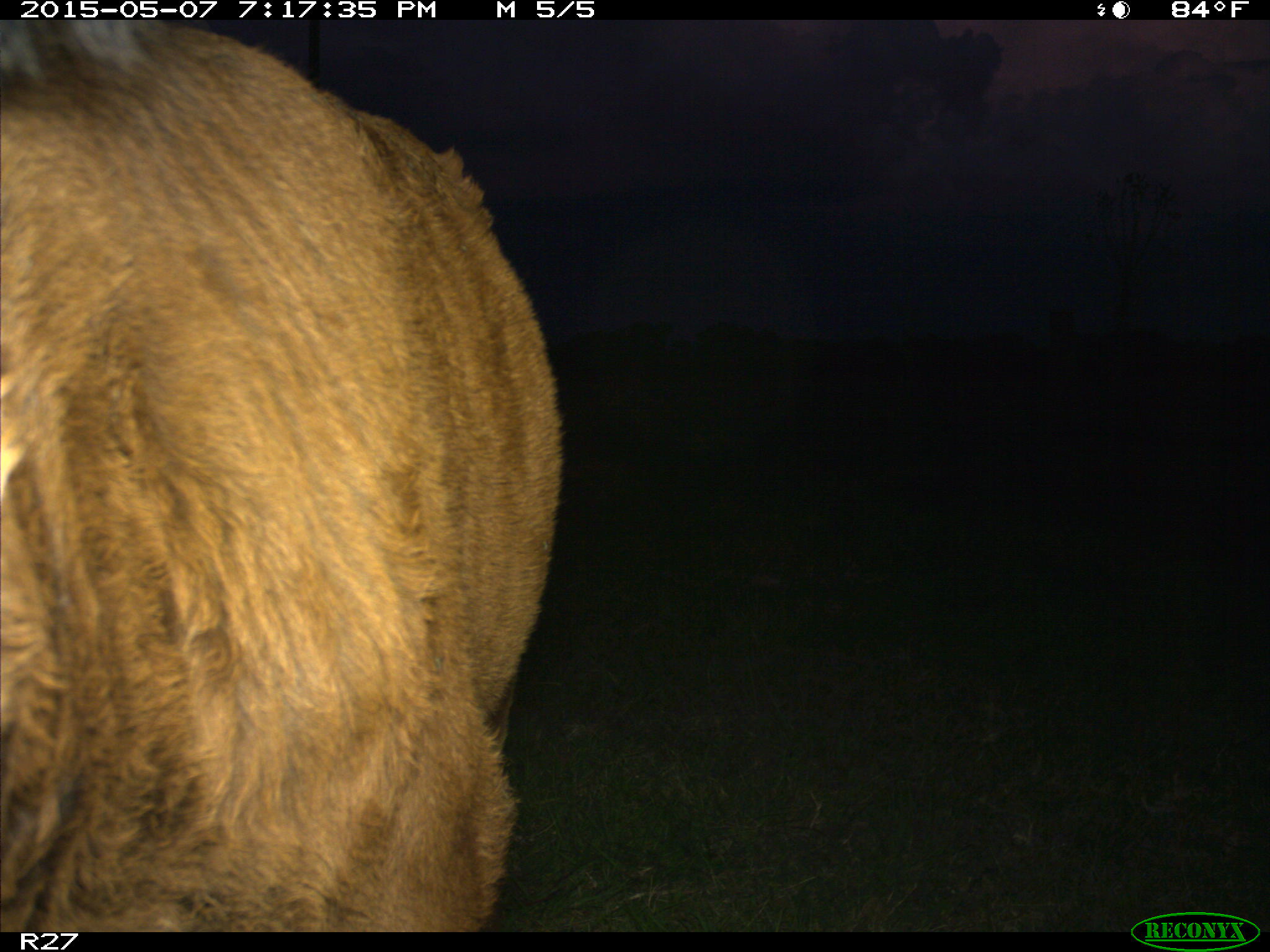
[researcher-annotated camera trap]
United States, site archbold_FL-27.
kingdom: Animalia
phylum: Chordata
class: Mammalia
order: Artiodactyla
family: Bovidae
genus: Bos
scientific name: Bos taurus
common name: domestic cow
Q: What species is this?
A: Bos taurus (domestic cow).